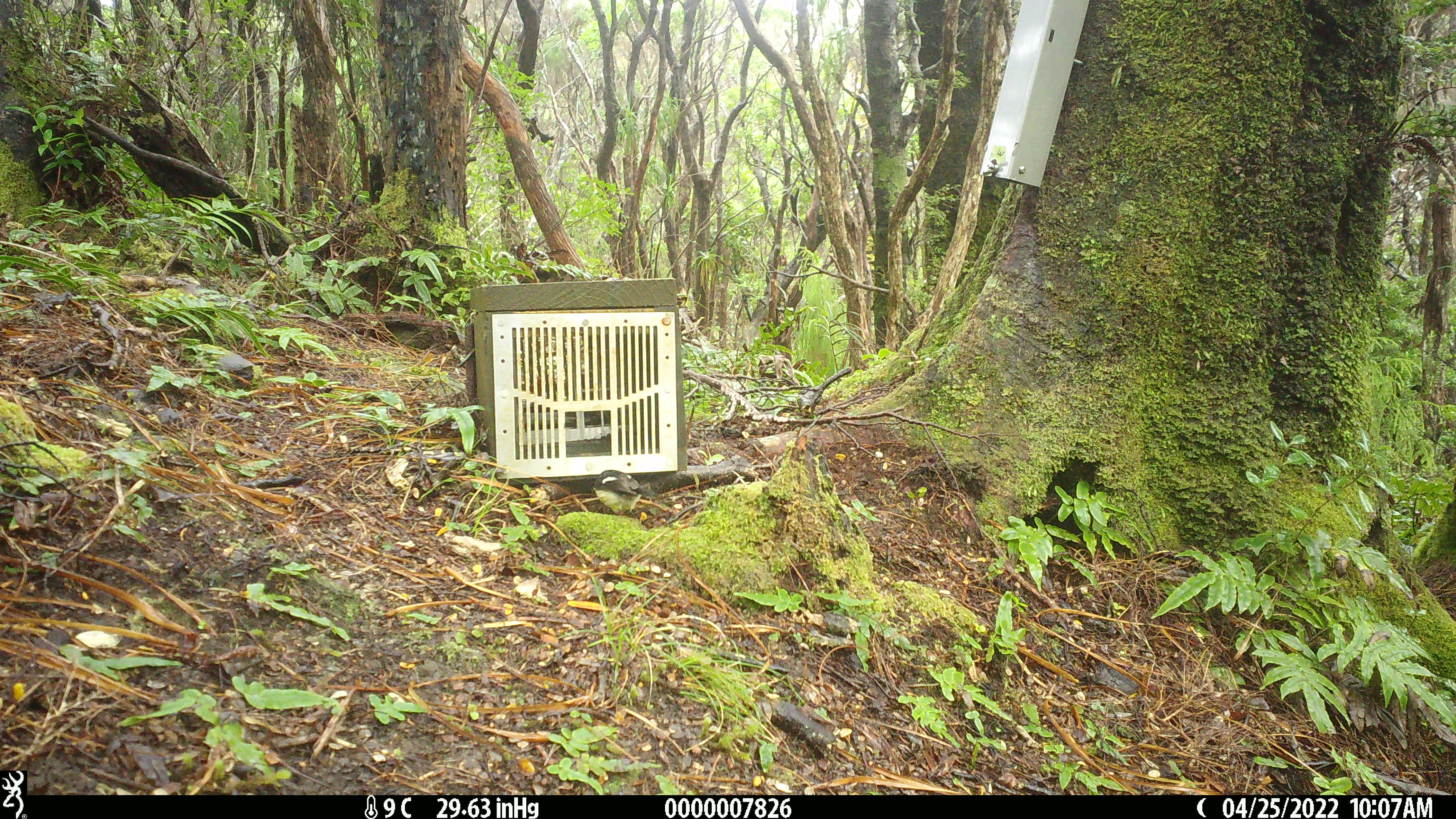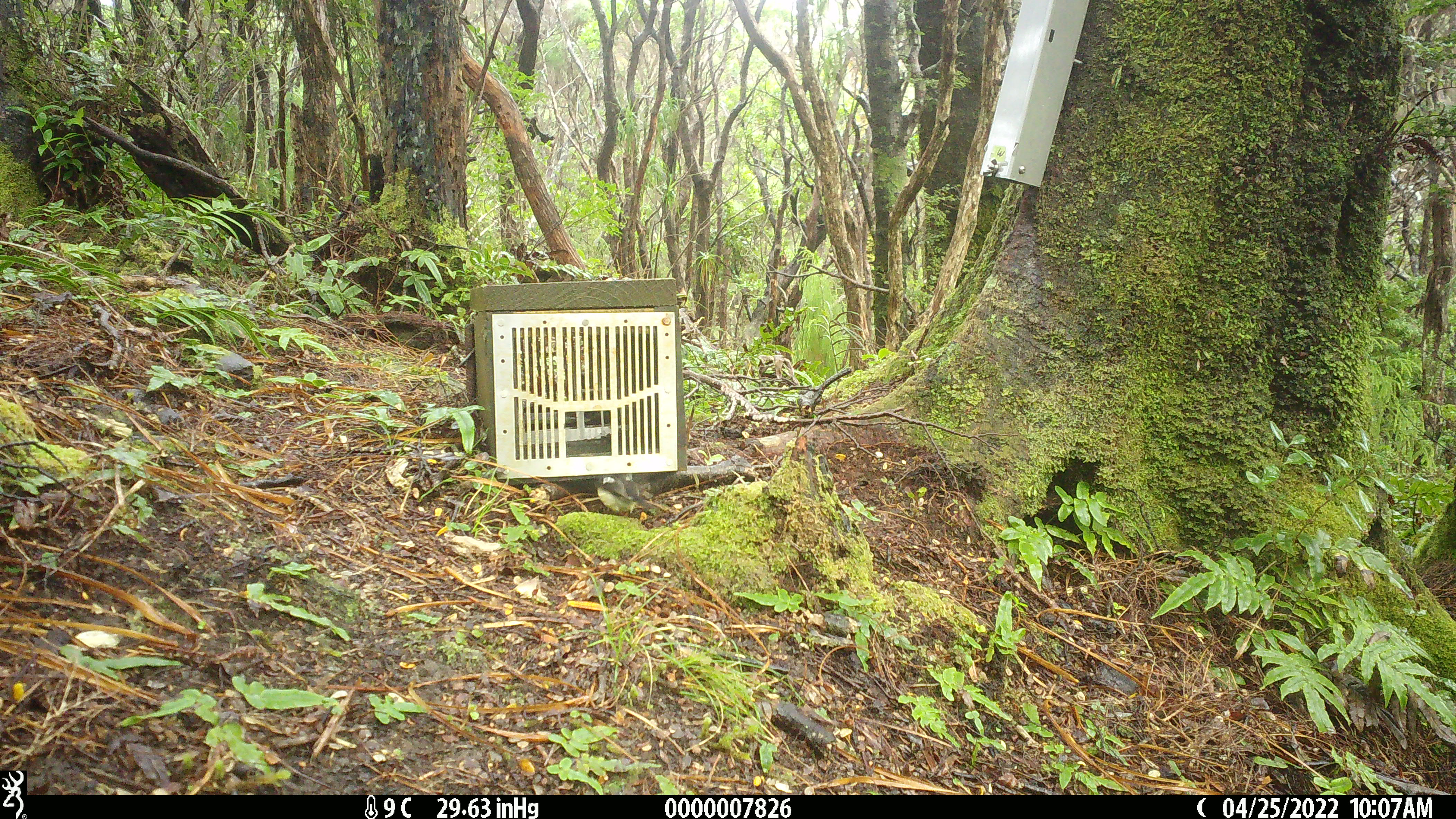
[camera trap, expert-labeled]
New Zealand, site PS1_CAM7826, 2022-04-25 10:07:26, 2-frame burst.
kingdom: Animalia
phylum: Chordata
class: Aves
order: Passeriformes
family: Petroicidae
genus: Petroica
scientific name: Petroica macrocephala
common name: tomtit